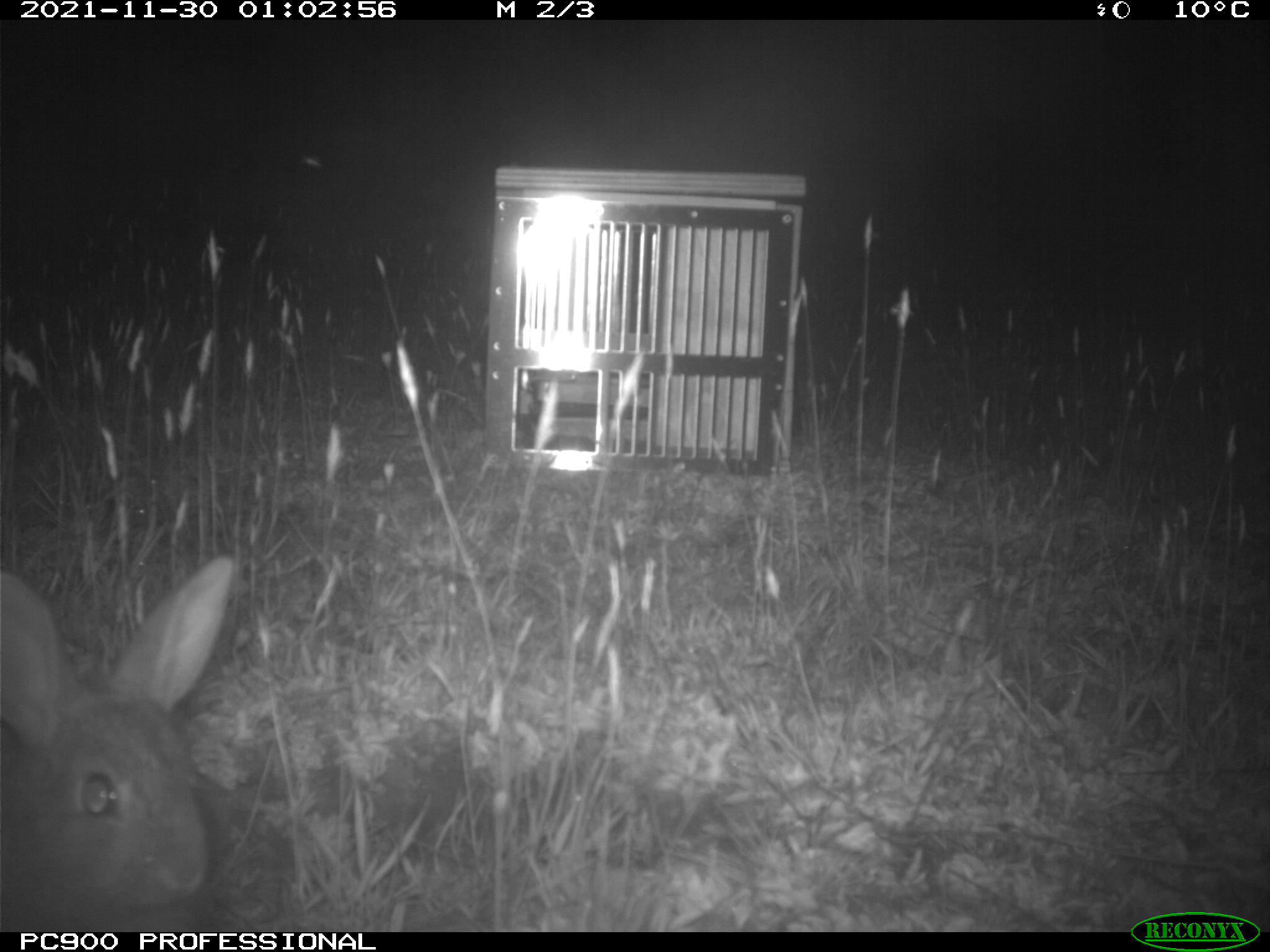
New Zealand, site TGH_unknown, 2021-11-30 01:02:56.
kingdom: Animalia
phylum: Chordata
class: Mammalia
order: Lagomorpha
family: Leporidae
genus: Oryctolagus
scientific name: Oryctolagus cuniculus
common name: european rabbit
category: rabbit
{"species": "rabbit (european rabbit) (Oryctolagus cuniculus)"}